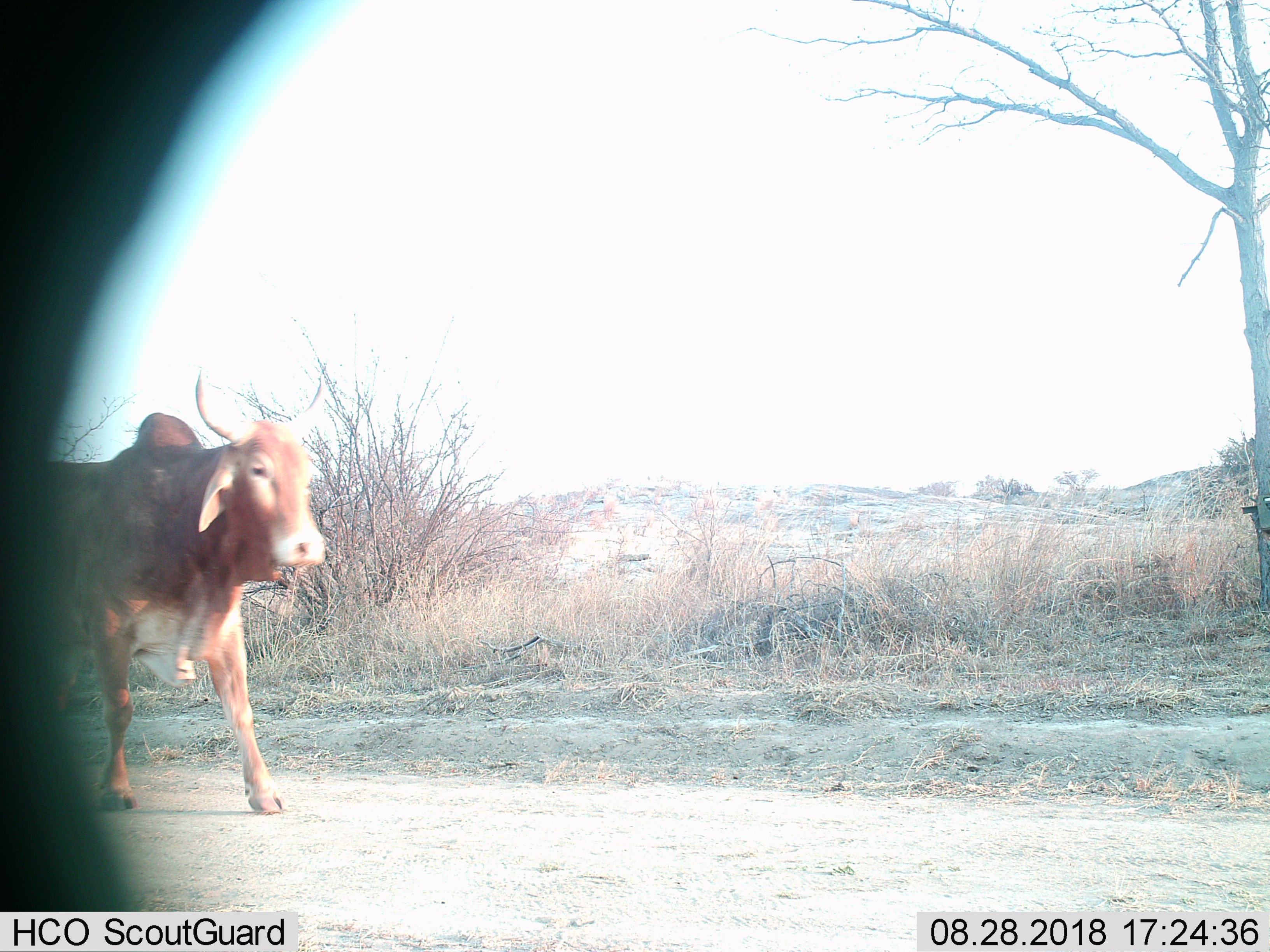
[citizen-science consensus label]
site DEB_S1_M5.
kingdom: Animalia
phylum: Chordata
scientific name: Vertebrata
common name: domestic animal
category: domesticanimal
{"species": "domesticanimal (domestic animal) (Vertebrata)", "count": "1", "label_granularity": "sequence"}